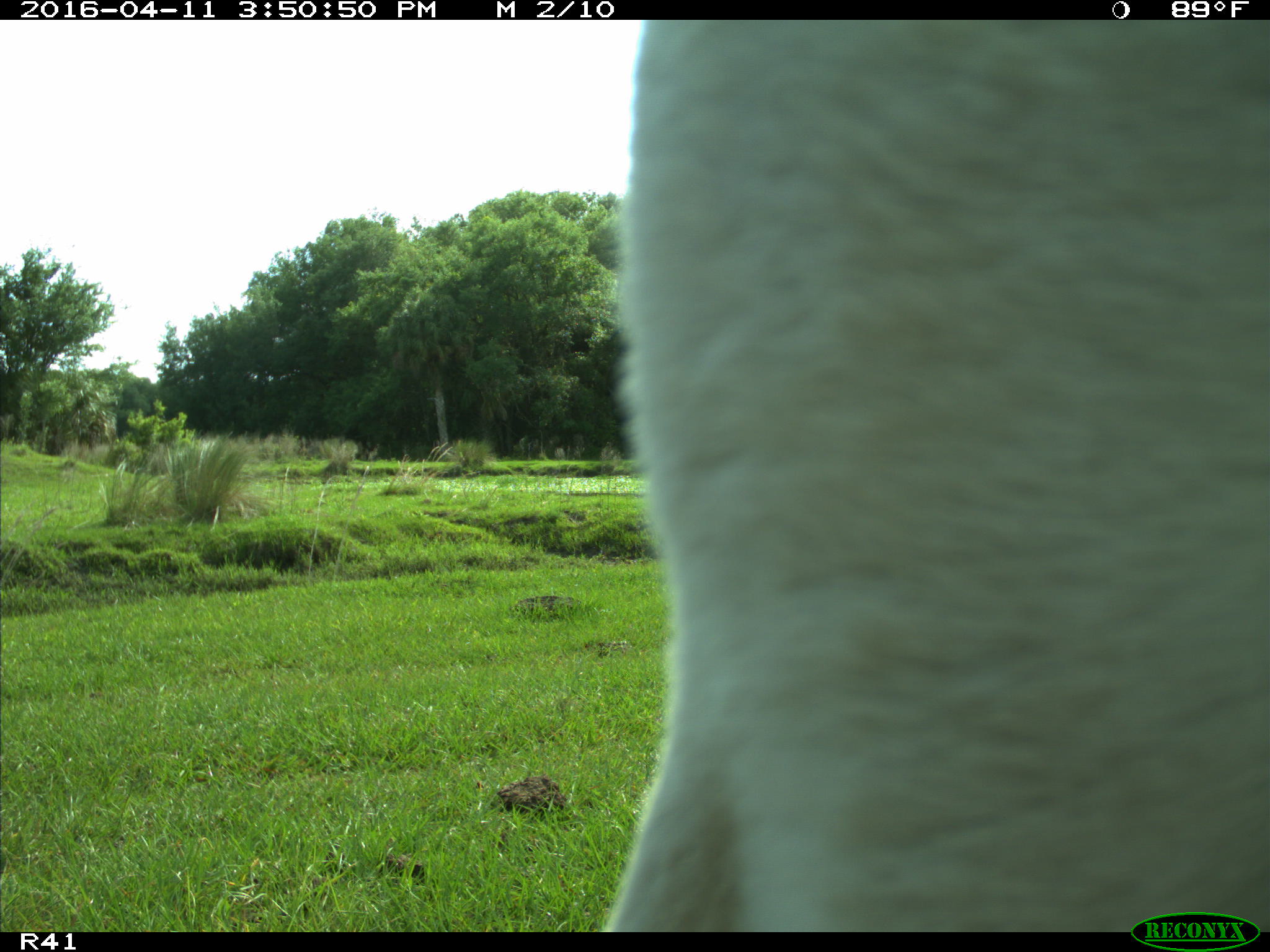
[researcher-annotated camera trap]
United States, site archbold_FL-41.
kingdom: Animalia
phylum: Chordata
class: Mammalia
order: Artiodactyla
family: Bovidae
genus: Bos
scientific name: Bos taurus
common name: domestic cow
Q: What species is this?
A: Bos taurus (domestic cow).